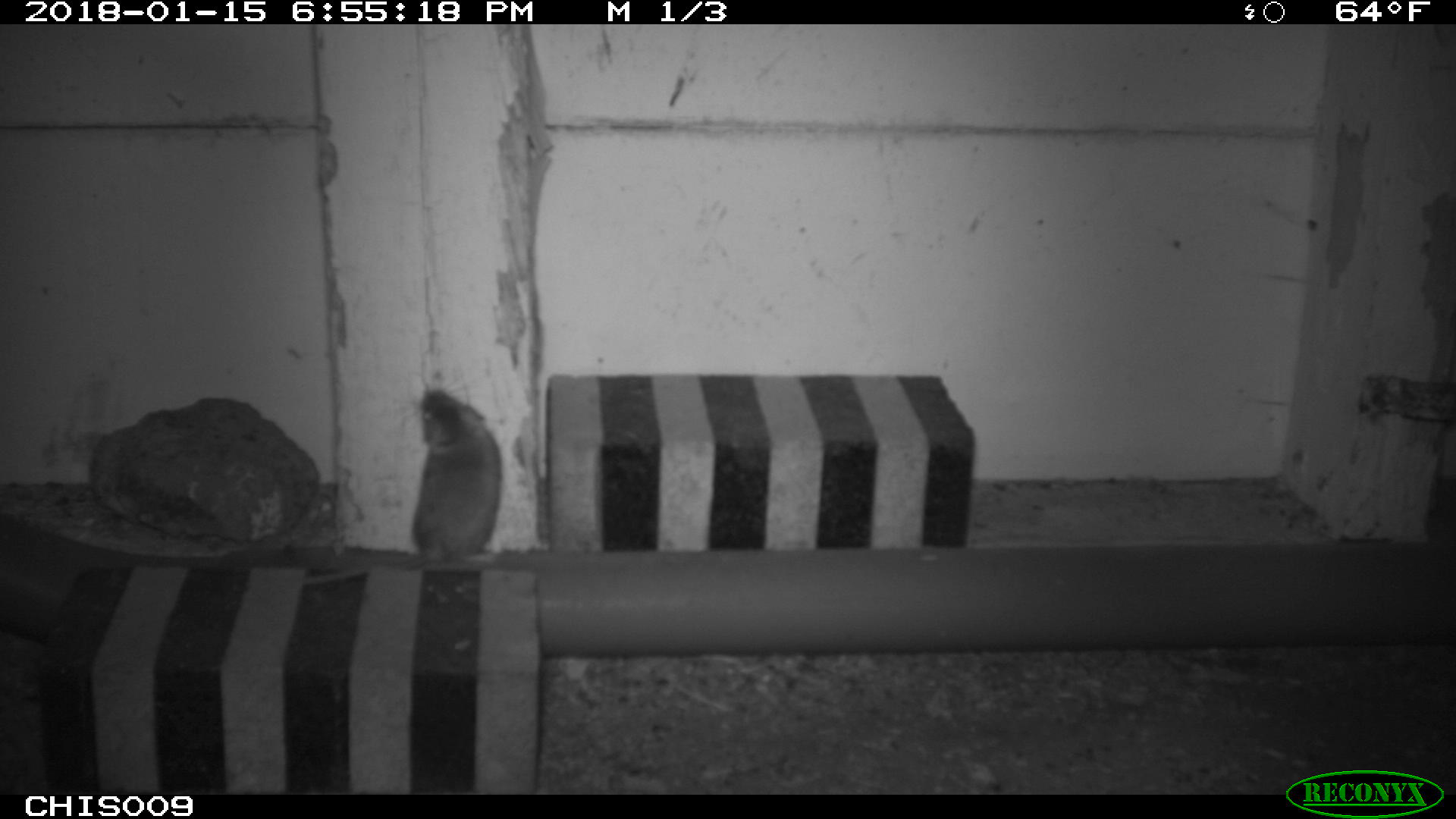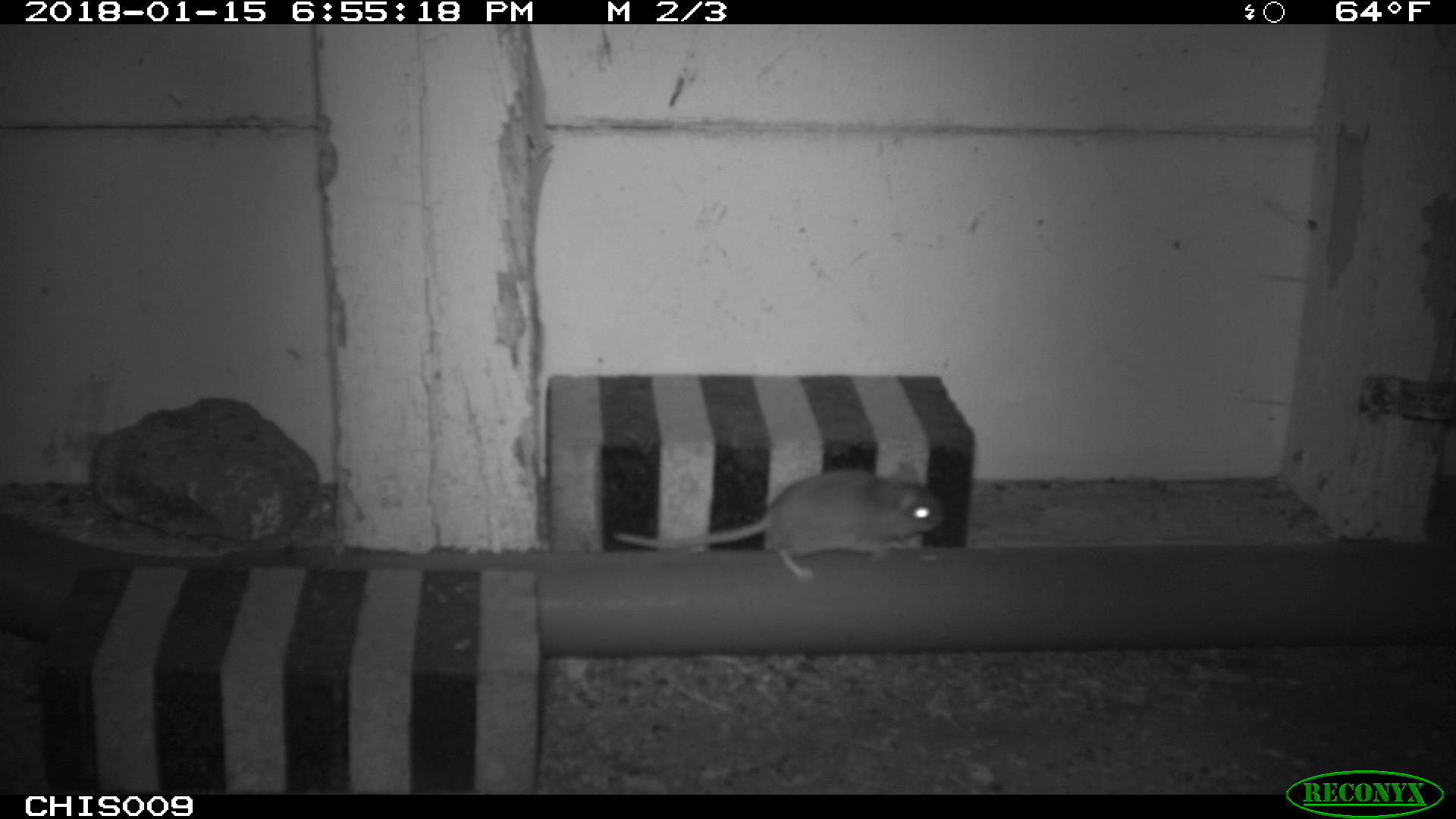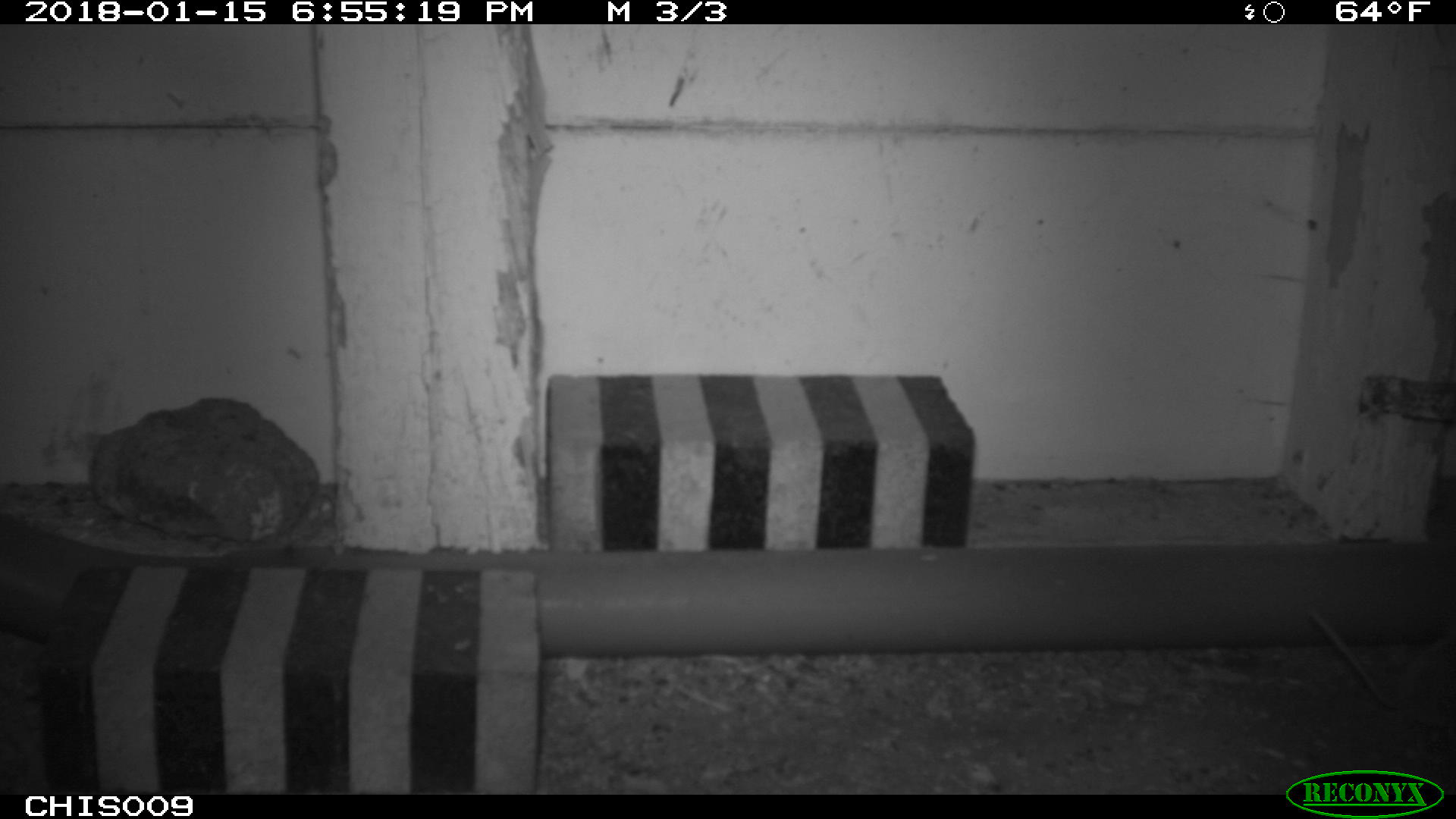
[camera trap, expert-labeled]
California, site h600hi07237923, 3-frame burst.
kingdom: Animalia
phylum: Chordata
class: Mammalia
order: Rodentia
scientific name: Rodentia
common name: rodent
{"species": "rodent (Rodentia)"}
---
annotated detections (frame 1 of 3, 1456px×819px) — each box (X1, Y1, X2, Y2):
rodent: (301, 374, 501, 584)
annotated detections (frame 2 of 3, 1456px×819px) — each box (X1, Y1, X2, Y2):
rodent: (613, 470, 946, 583)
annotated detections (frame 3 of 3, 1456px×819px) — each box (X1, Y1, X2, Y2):
rodent: (1309, 605, 1455, 730)